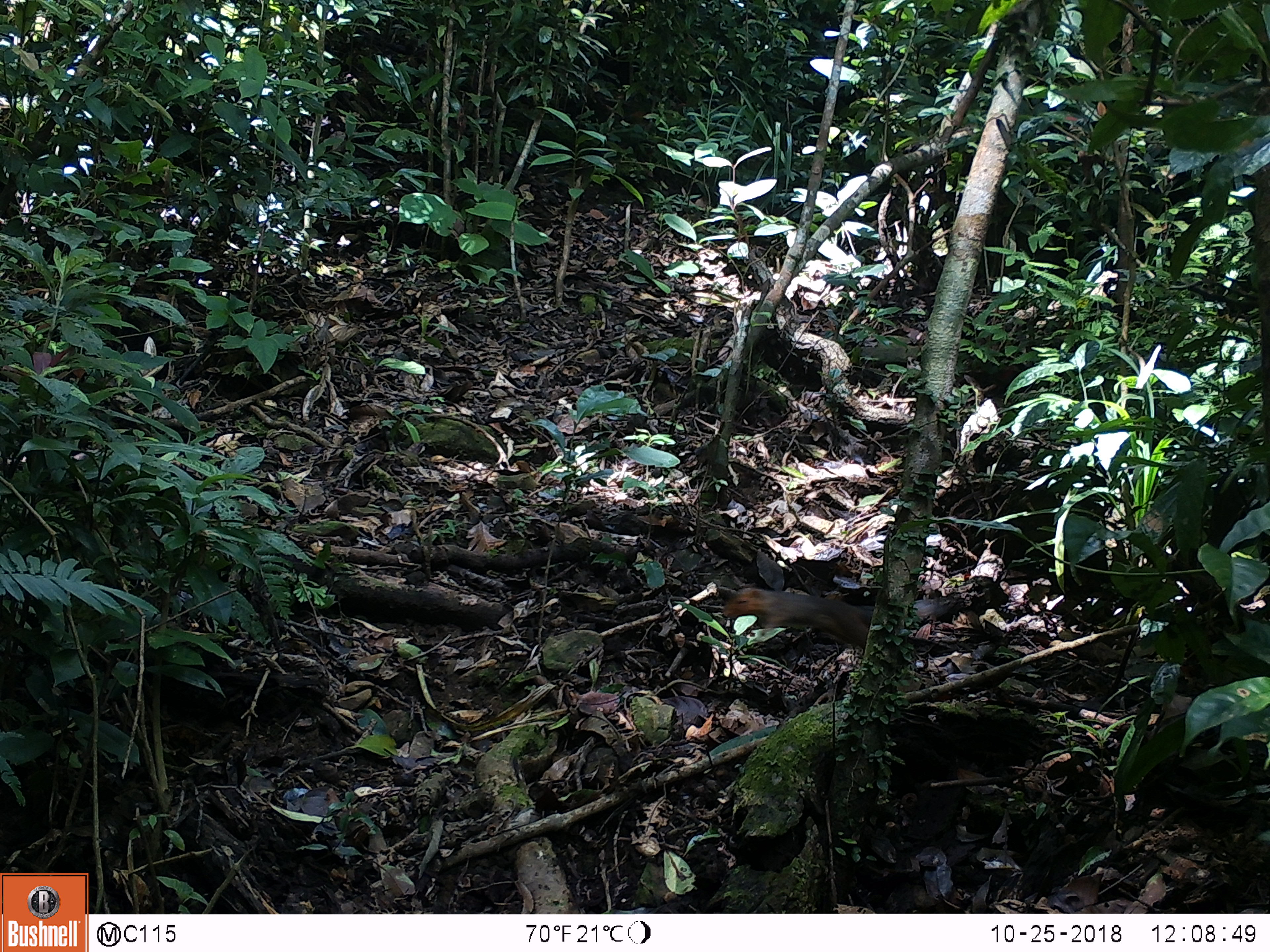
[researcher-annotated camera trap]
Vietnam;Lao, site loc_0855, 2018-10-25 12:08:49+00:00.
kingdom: Animalia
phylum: Chordata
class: Mammalia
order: Rodentia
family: Sciuridae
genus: Dremomys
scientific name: Dremomys rufigenis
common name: red-cheeked squirrel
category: red cheeked squirrel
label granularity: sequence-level